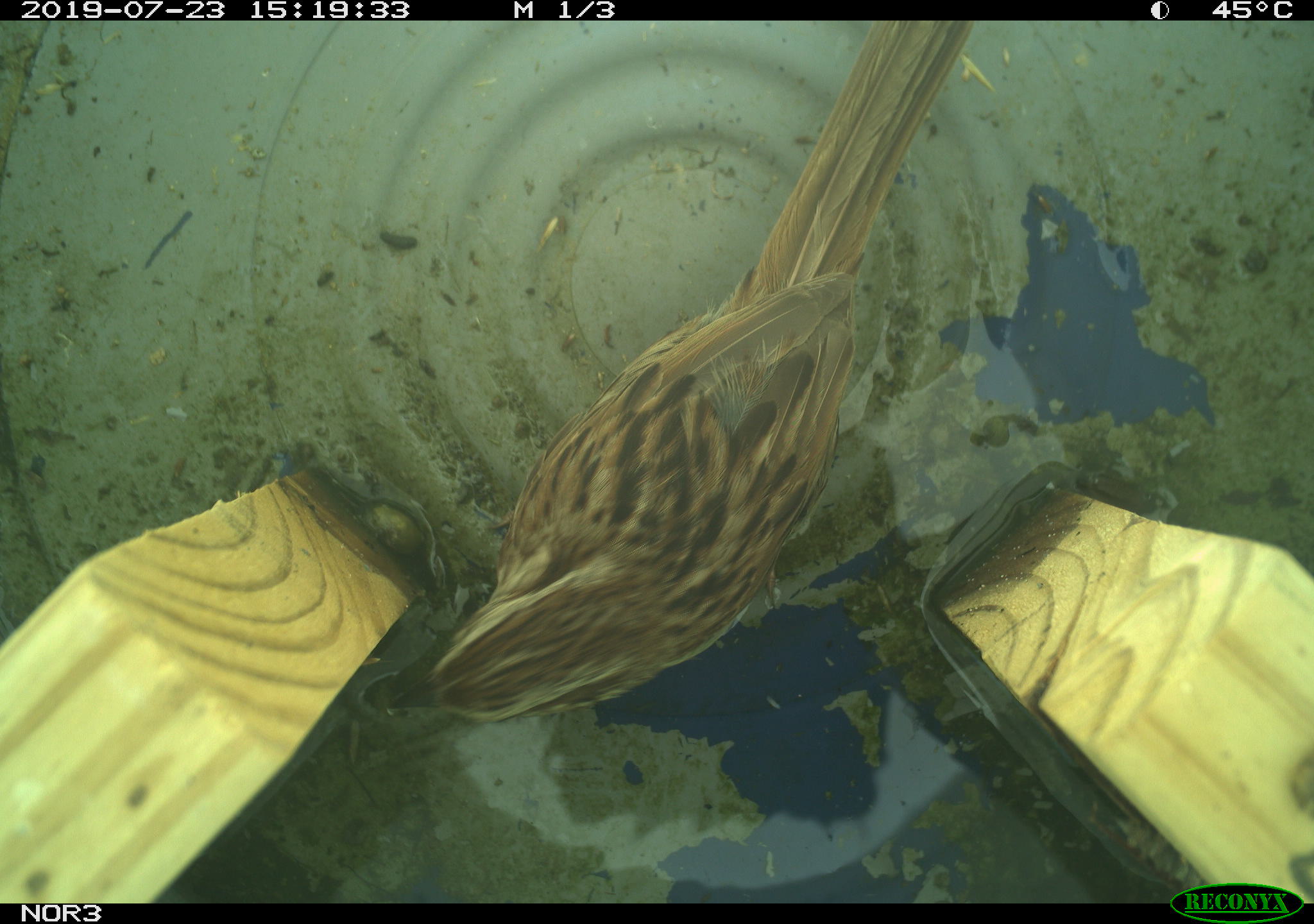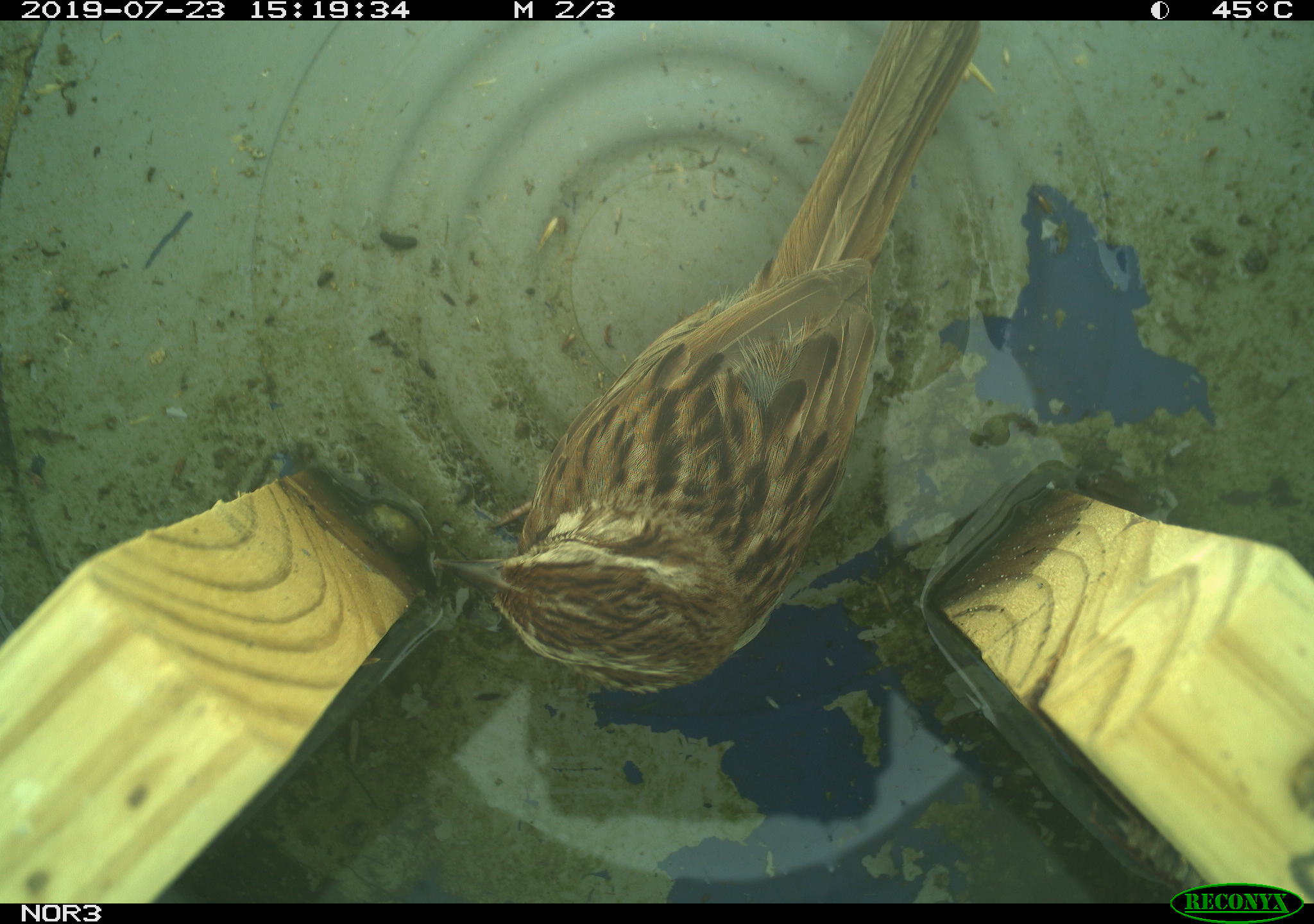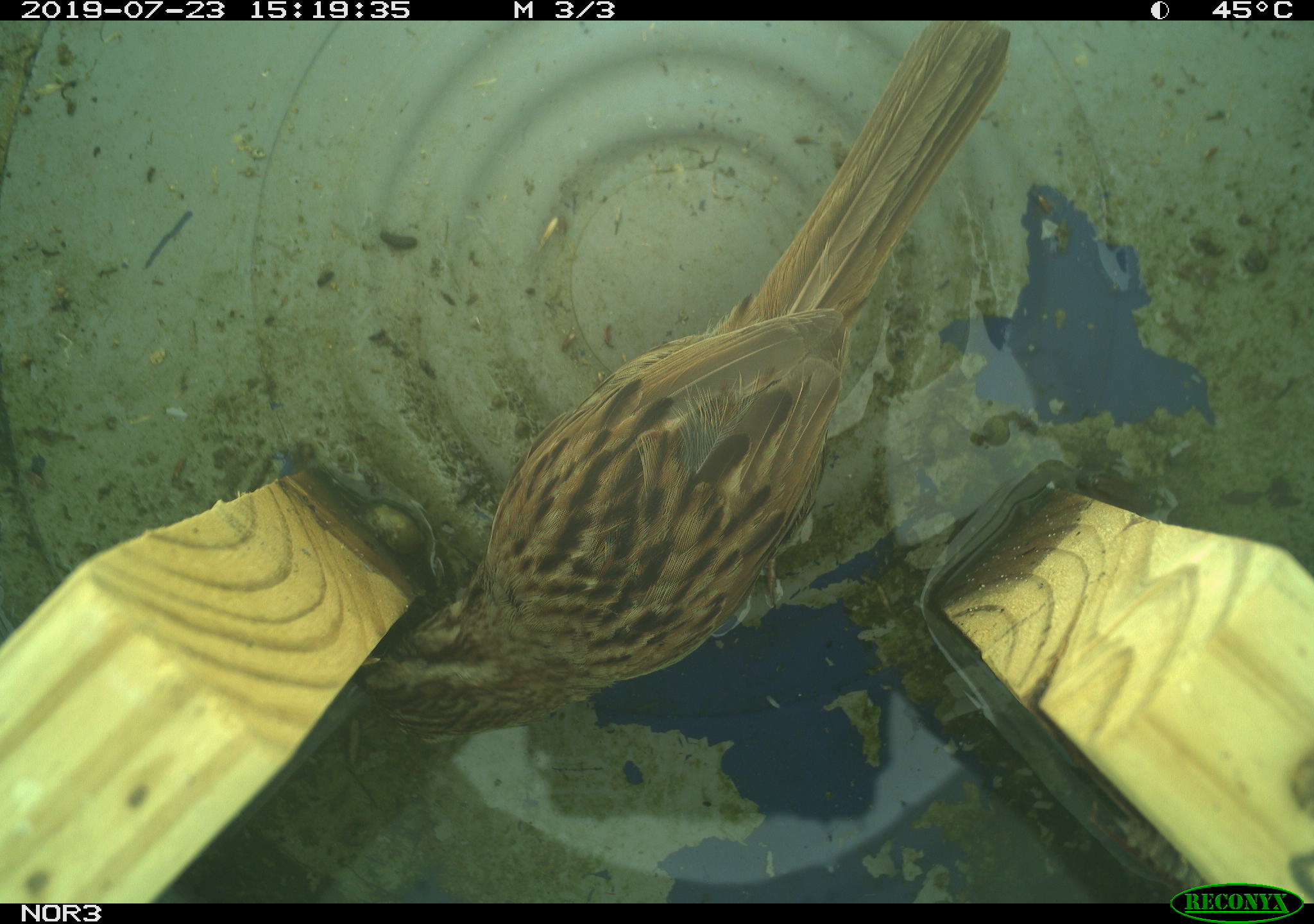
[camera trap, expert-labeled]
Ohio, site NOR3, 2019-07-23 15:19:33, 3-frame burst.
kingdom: Animalia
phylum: Chordata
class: Aves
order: Passeriformes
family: Passerellidae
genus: Melospiza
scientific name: Melospiza melodia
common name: song sparrow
Song sparrow (Melospiza melodia).